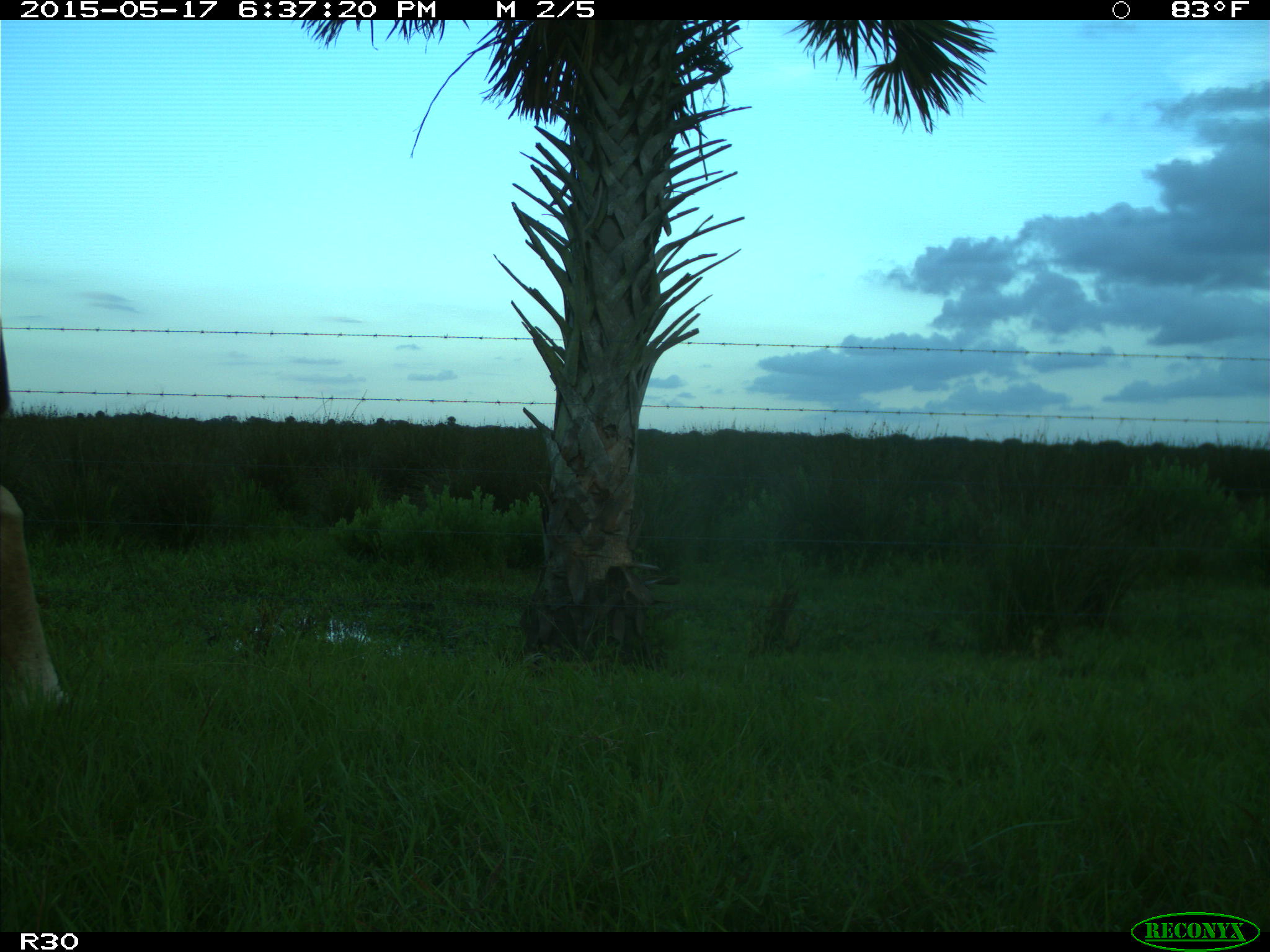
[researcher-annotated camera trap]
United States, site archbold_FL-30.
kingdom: Animalia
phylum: Chordata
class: Mammalia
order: Artiodactyla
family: Bovidae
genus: Bos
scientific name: Bos taurus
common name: domestic cow